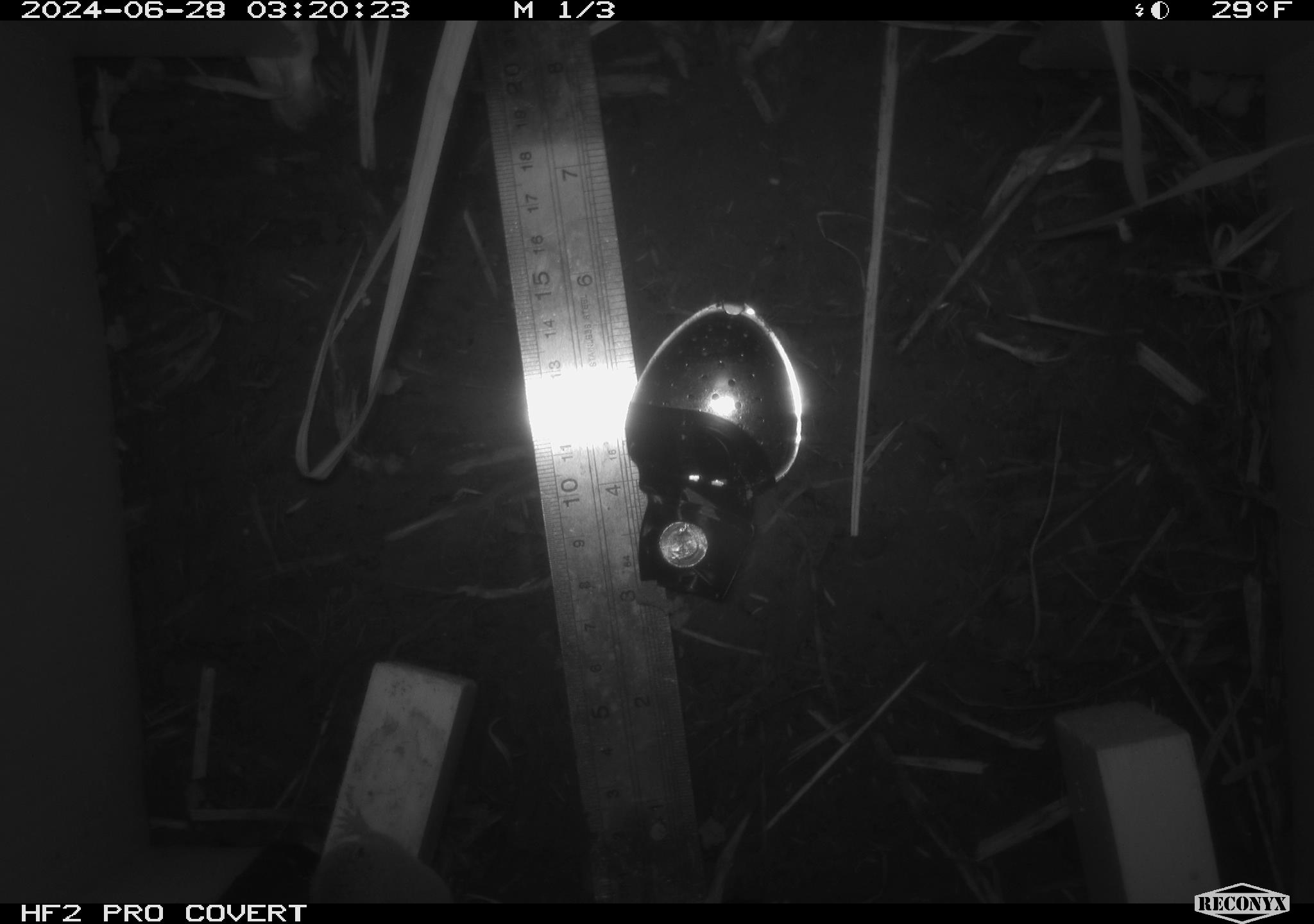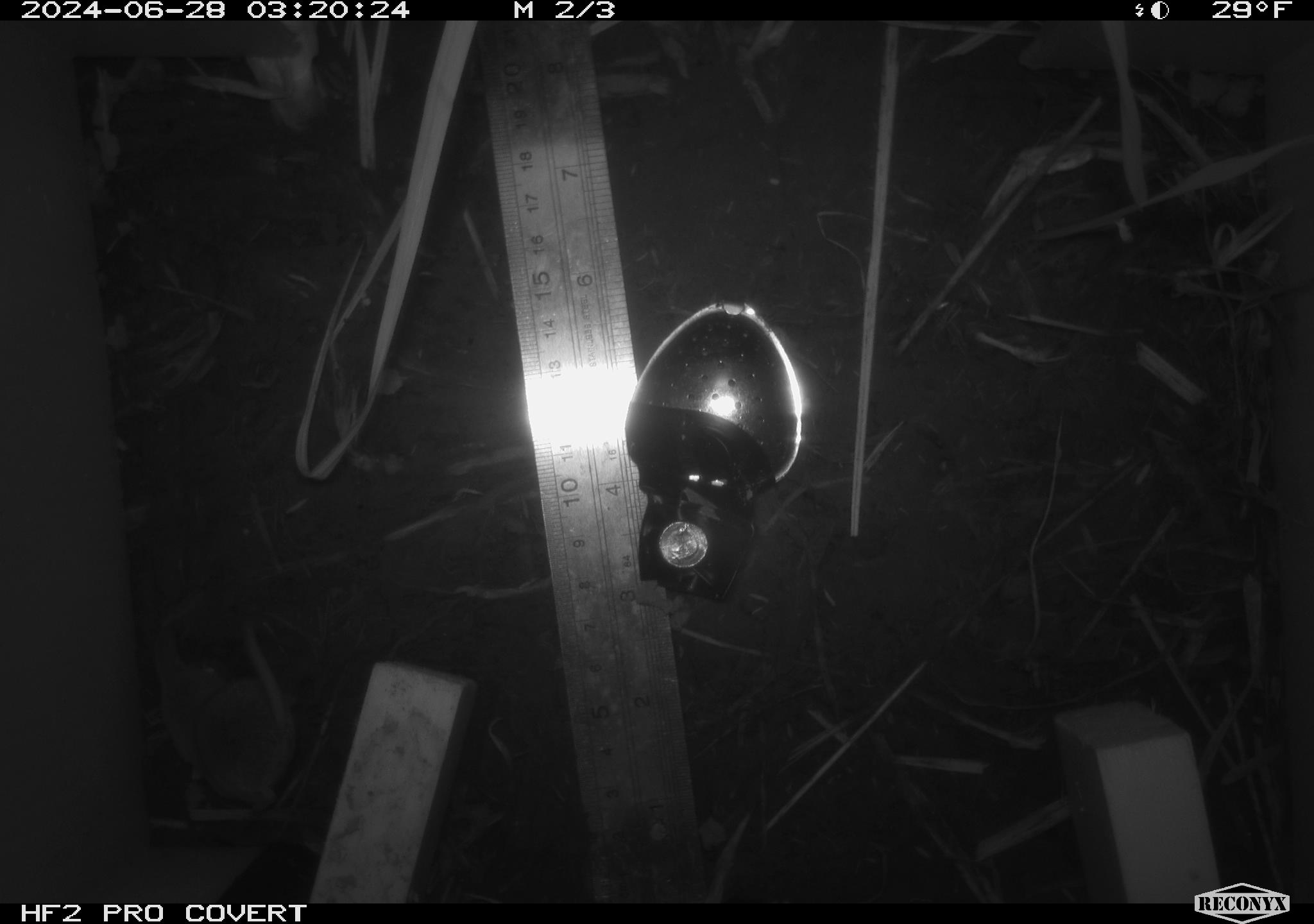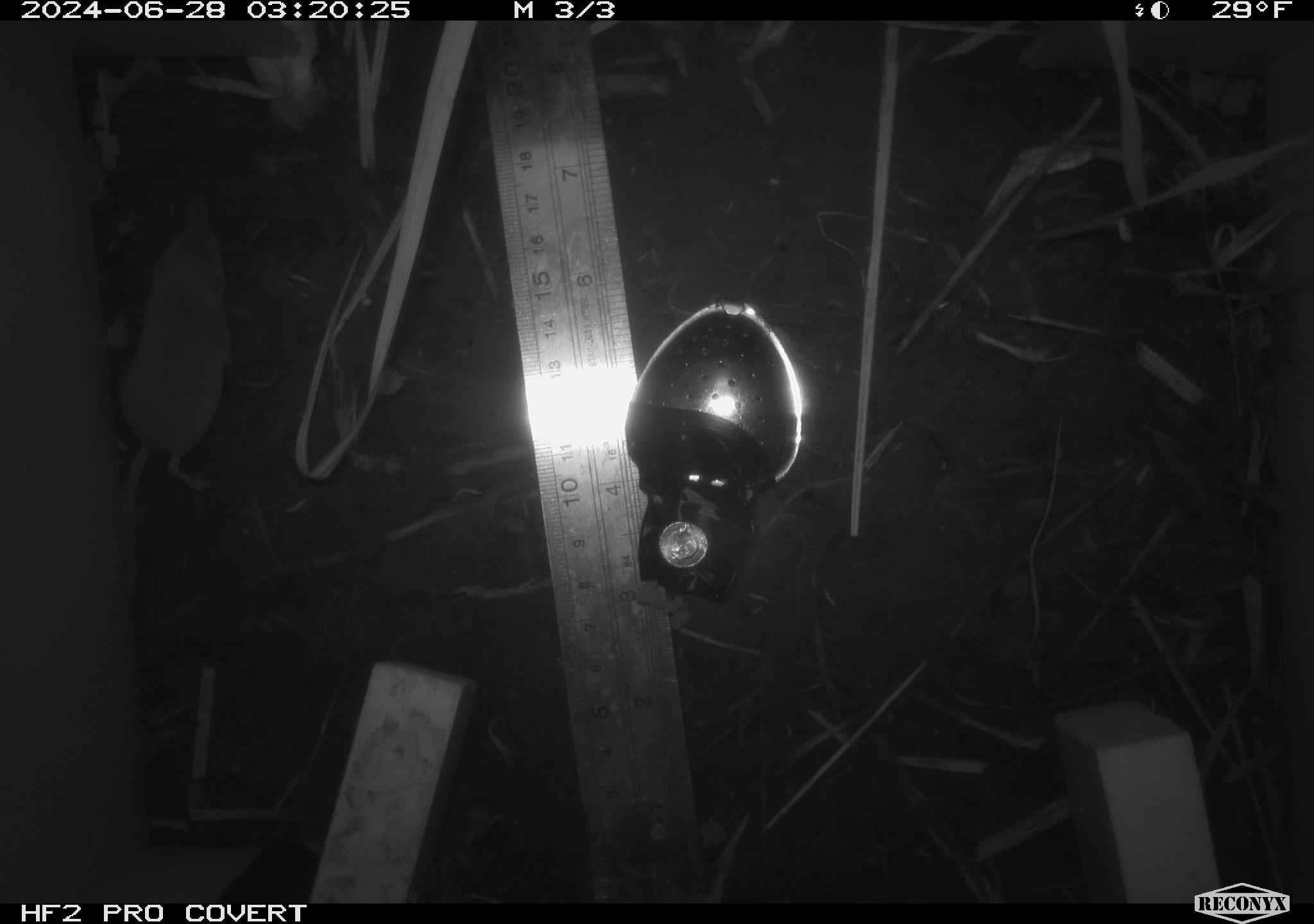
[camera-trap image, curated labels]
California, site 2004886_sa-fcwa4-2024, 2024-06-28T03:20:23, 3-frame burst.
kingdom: Animalia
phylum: Chordata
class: Mammalia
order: Eulipotyphla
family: Soricidae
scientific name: Soricidae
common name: shrews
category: soricidae family